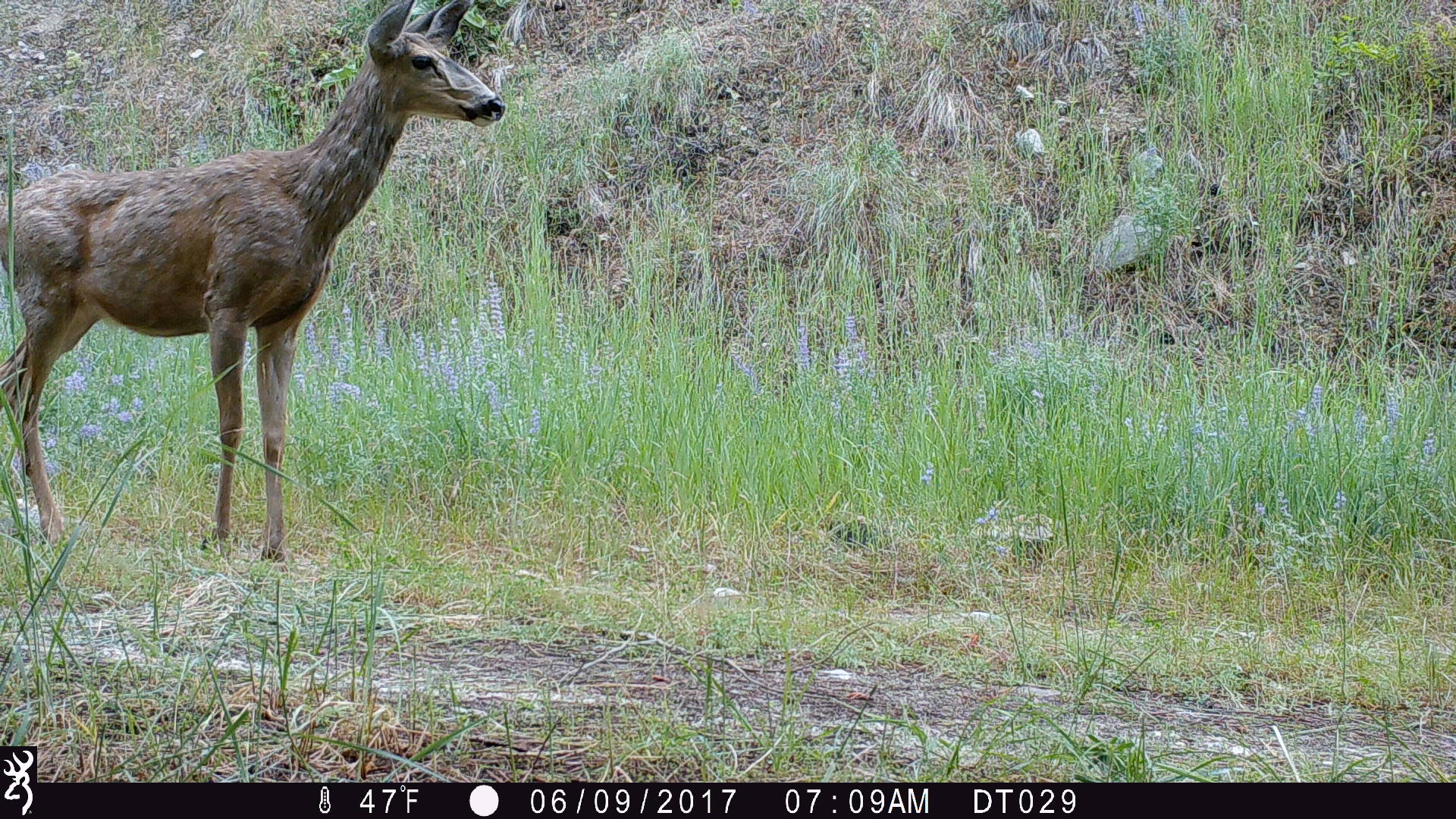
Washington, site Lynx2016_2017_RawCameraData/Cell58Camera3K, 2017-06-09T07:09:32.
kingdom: Animalia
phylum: Chordata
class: Mammalia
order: Artiodactyla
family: Cervidae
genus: Odocoileus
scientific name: Odocoileus hemionus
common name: mule deer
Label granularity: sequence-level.